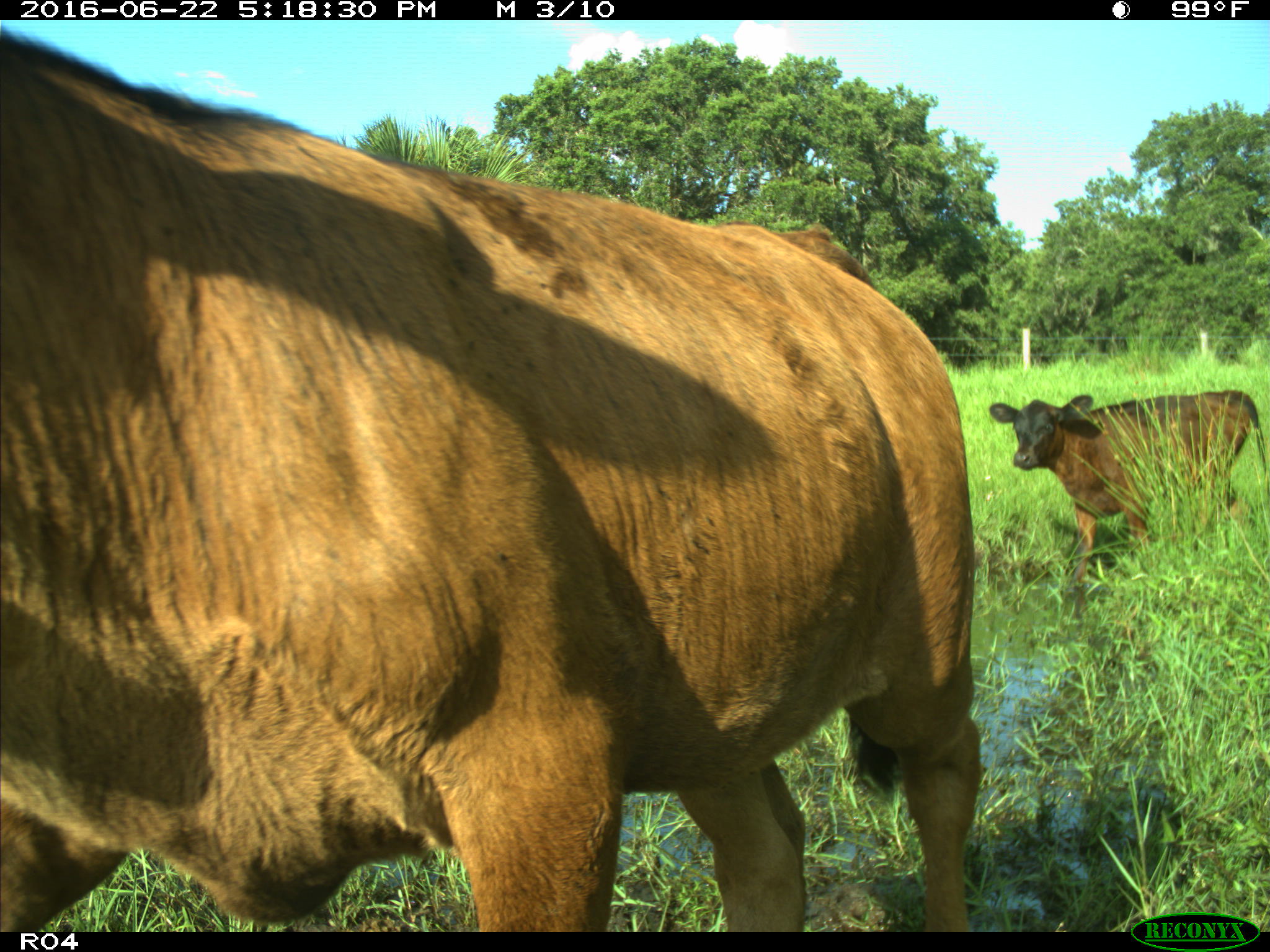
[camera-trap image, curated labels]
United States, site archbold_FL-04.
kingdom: Animalia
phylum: Chordata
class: Mammalia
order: Artiodactyla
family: Bovidae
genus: Bos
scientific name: Bos taurus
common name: domestic cow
Bos taurus (domestic cow).